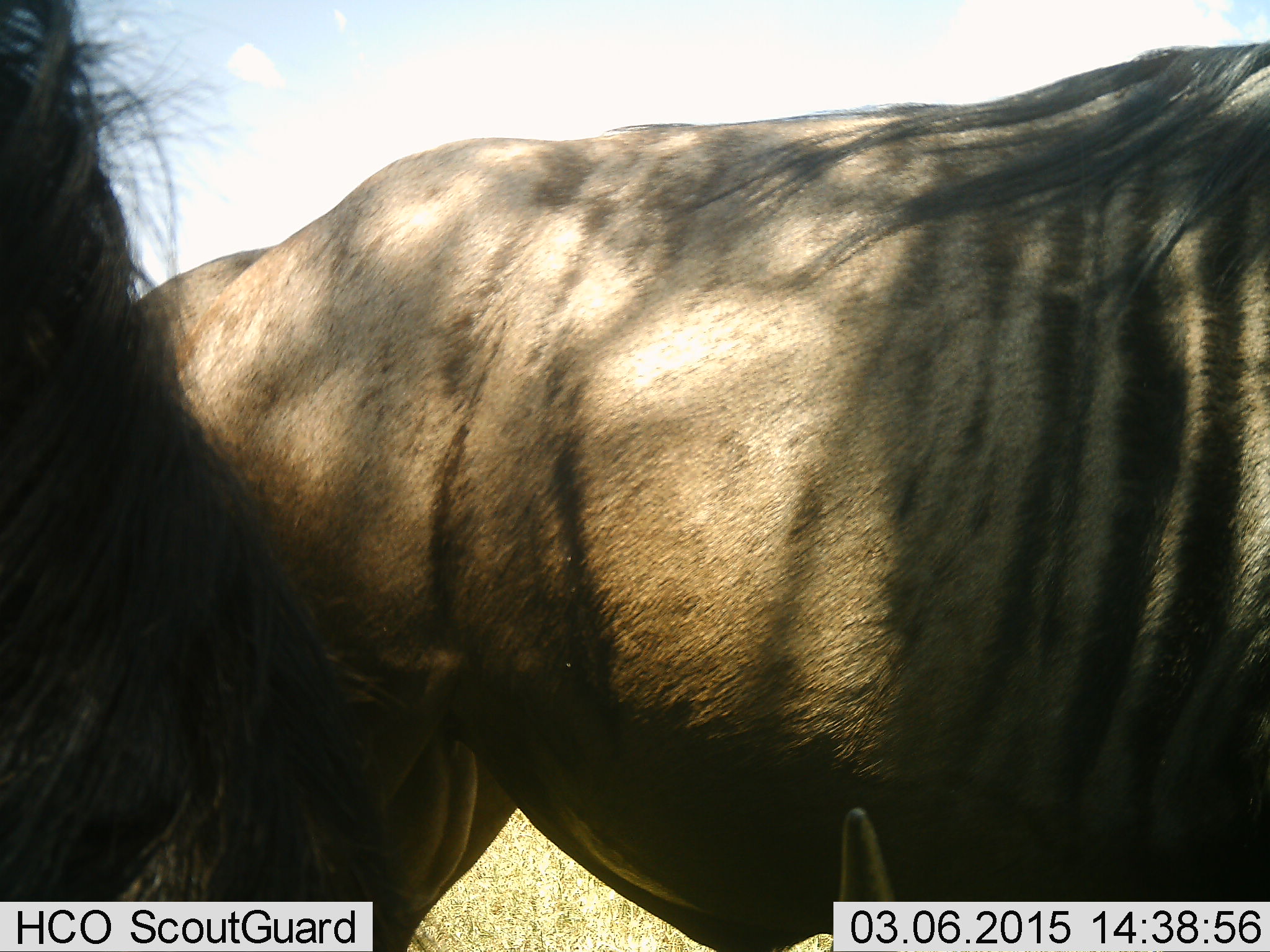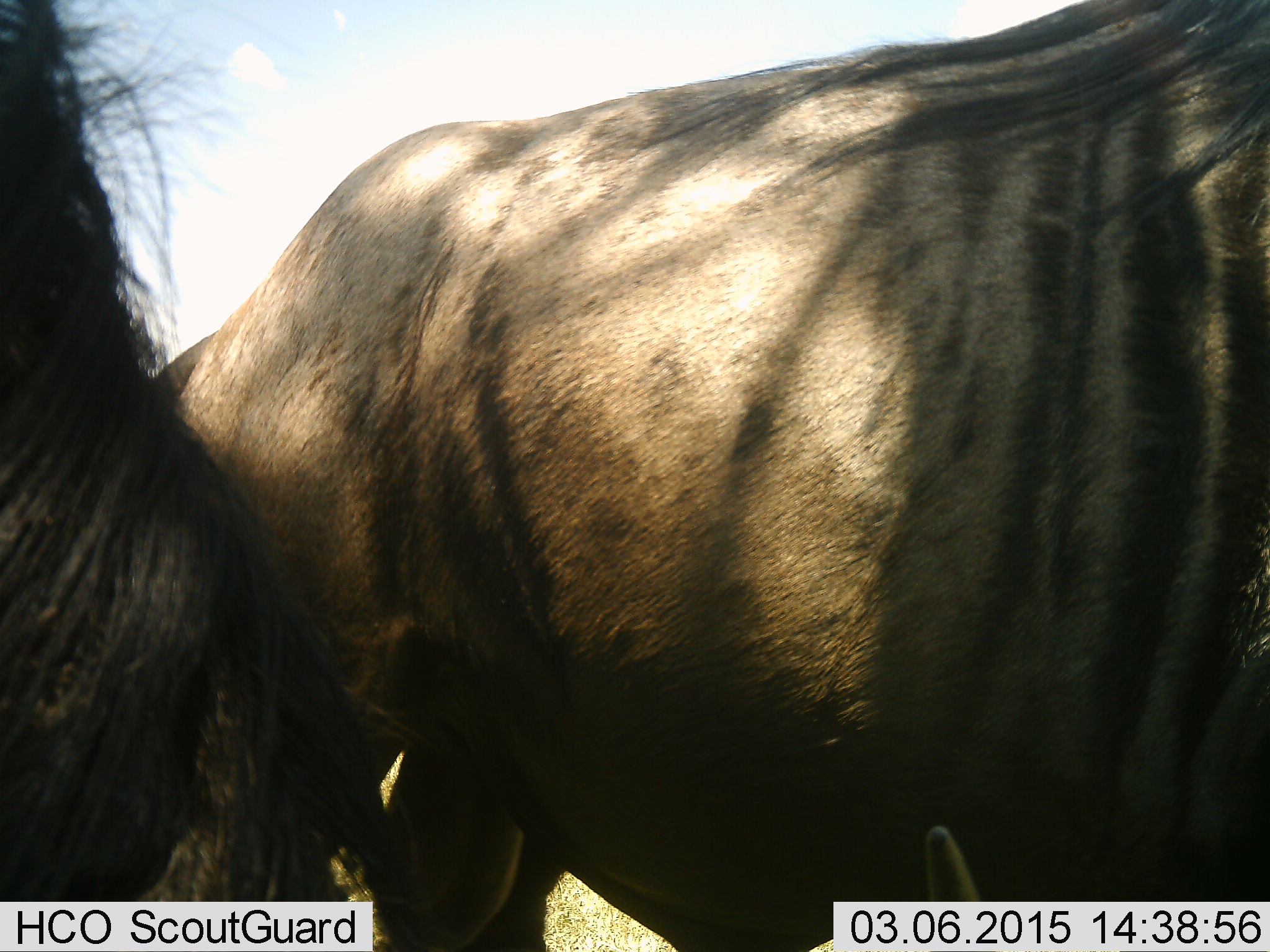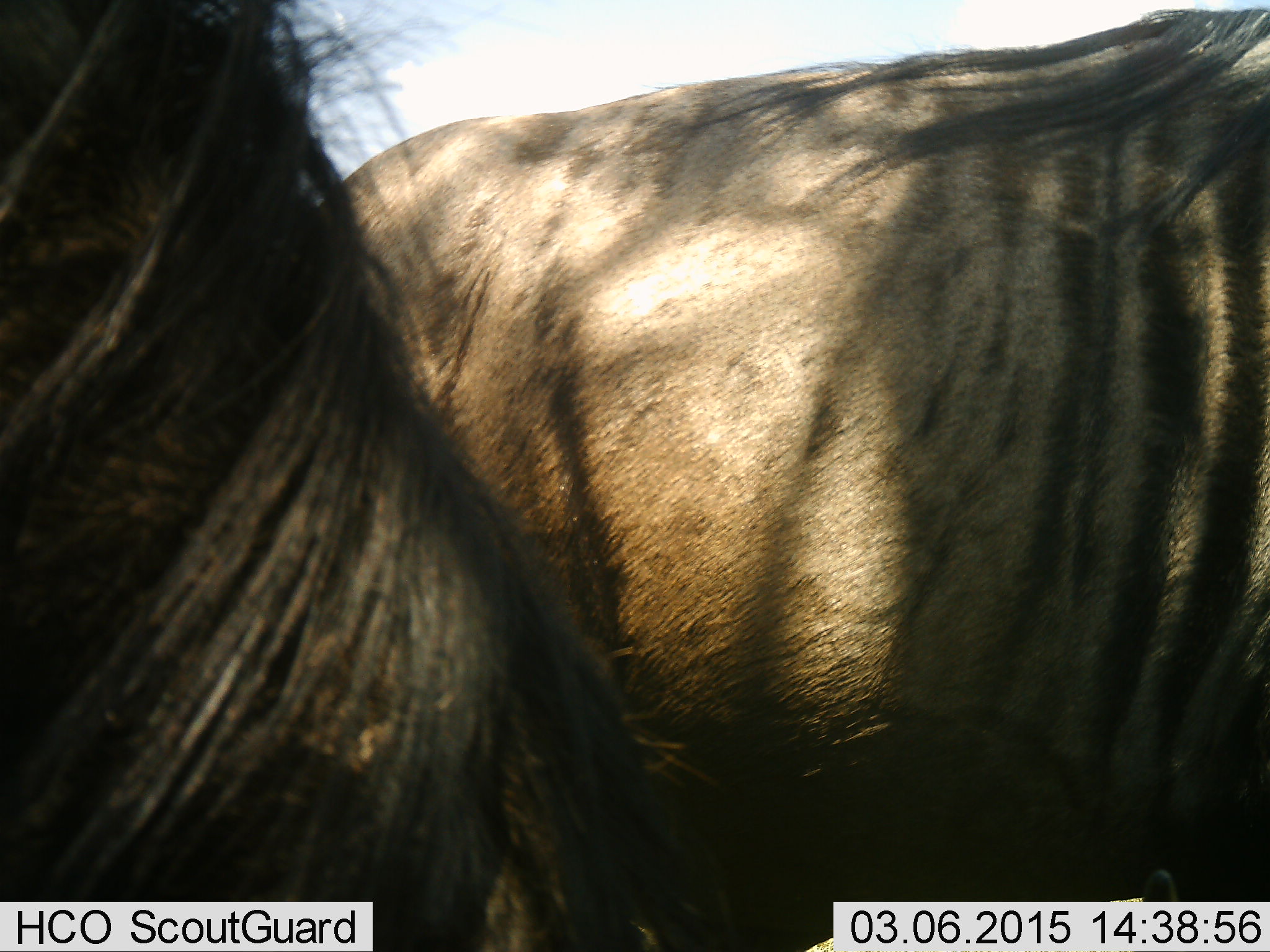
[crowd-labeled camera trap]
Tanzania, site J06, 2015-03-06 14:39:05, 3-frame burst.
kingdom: Animalia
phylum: Chordata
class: Mammalia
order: Artiodactyla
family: Bovidae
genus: Connochaetes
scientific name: Connochaetes taurinus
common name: blue wildebeest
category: wildebeest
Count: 2.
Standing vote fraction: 100%.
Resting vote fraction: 10%.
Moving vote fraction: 10%.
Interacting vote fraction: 0%.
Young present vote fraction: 0%.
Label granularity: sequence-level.